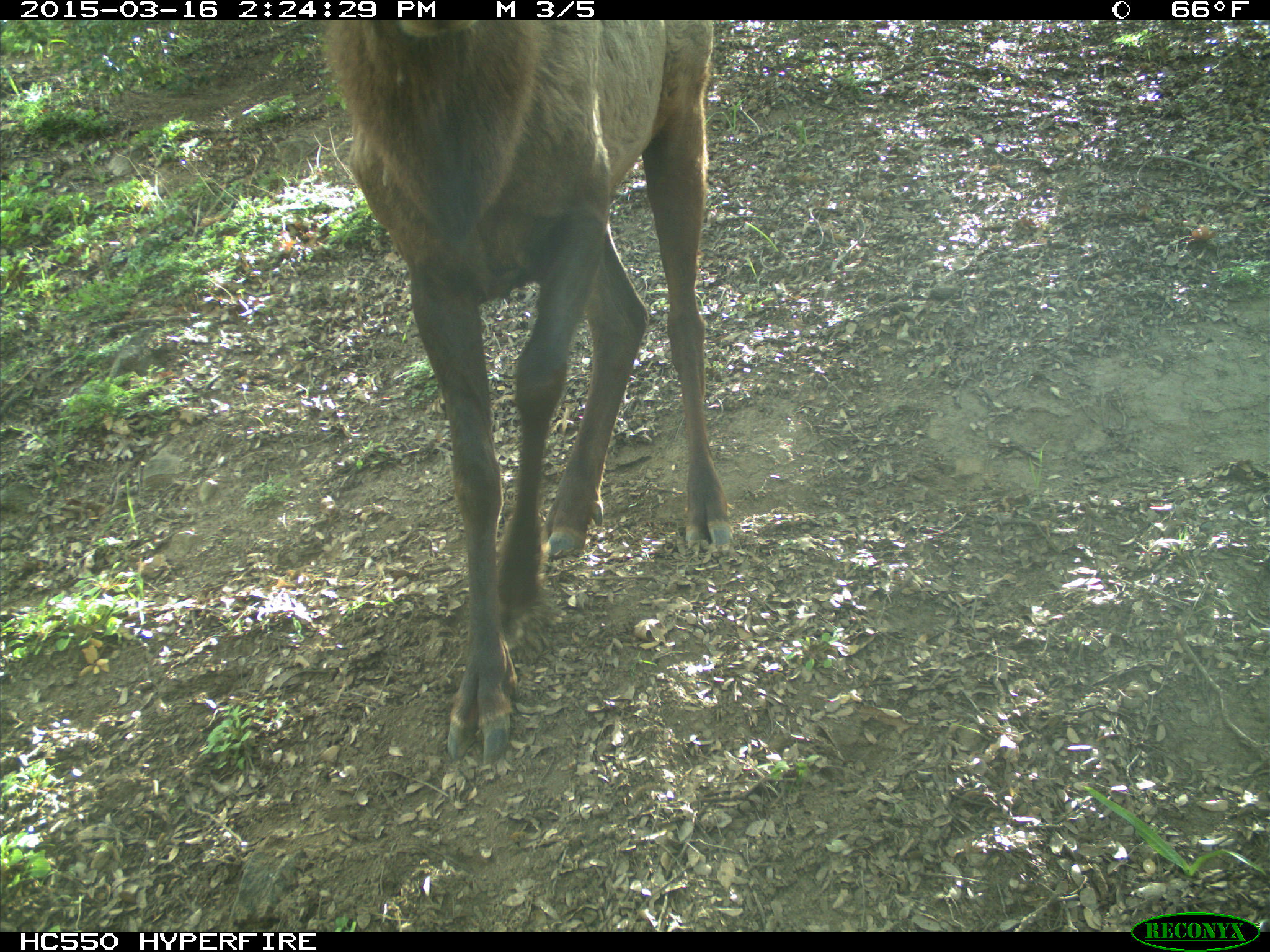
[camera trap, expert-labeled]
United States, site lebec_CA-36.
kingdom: Animalia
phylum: Chordata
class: Mammalia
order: Artiodactyla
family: Cervidae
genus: Cervus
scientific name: Cervus canadensis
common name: elk